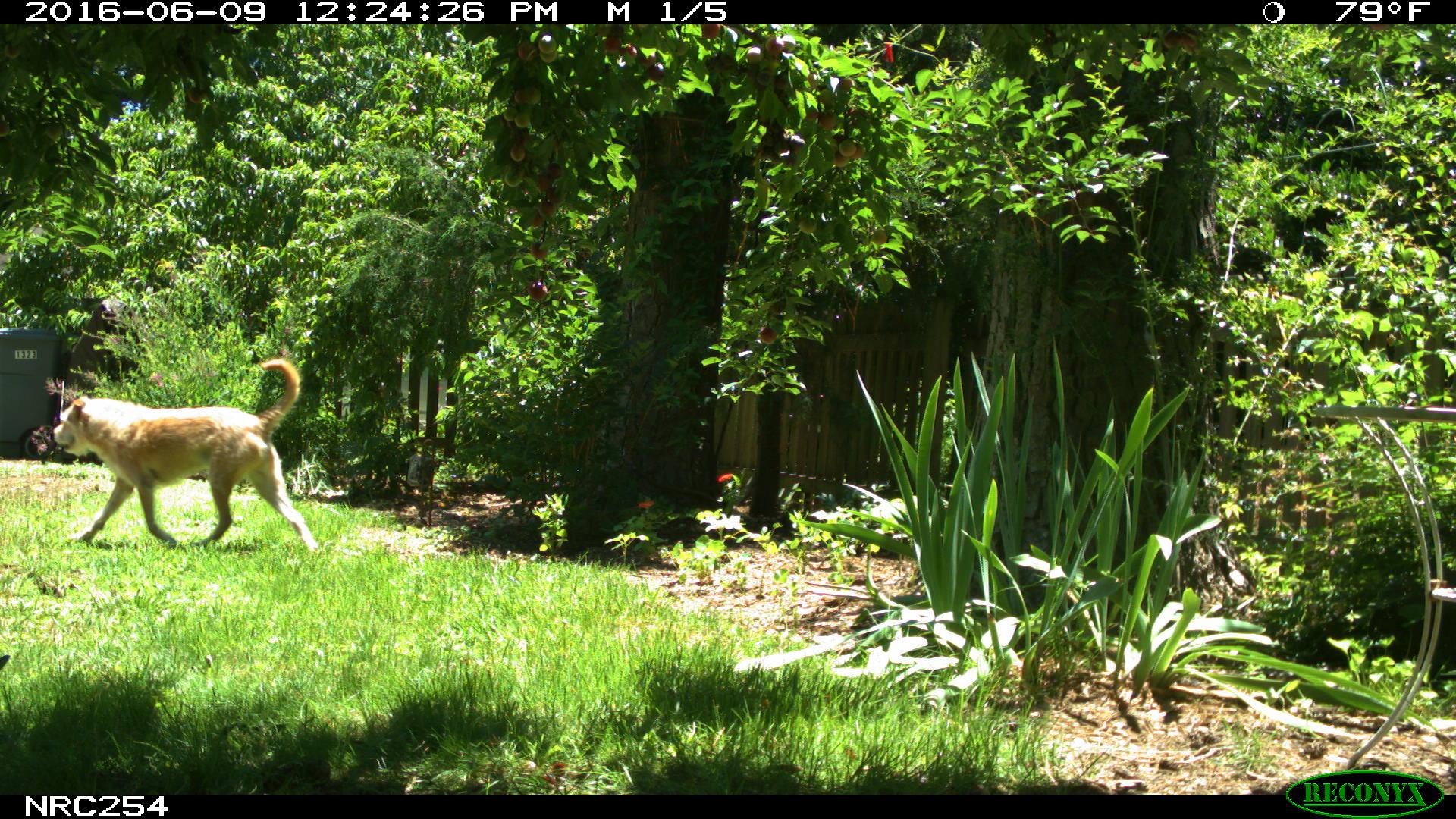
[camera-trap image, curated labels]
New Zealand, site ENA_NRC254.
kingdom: Animalia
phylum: Chordata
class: Mammalia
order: Carnivora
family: Canidae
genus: Canis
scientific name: Canis familiaris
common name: domestic dog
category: dog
Dog (domestic dog) (Canis familiaris).